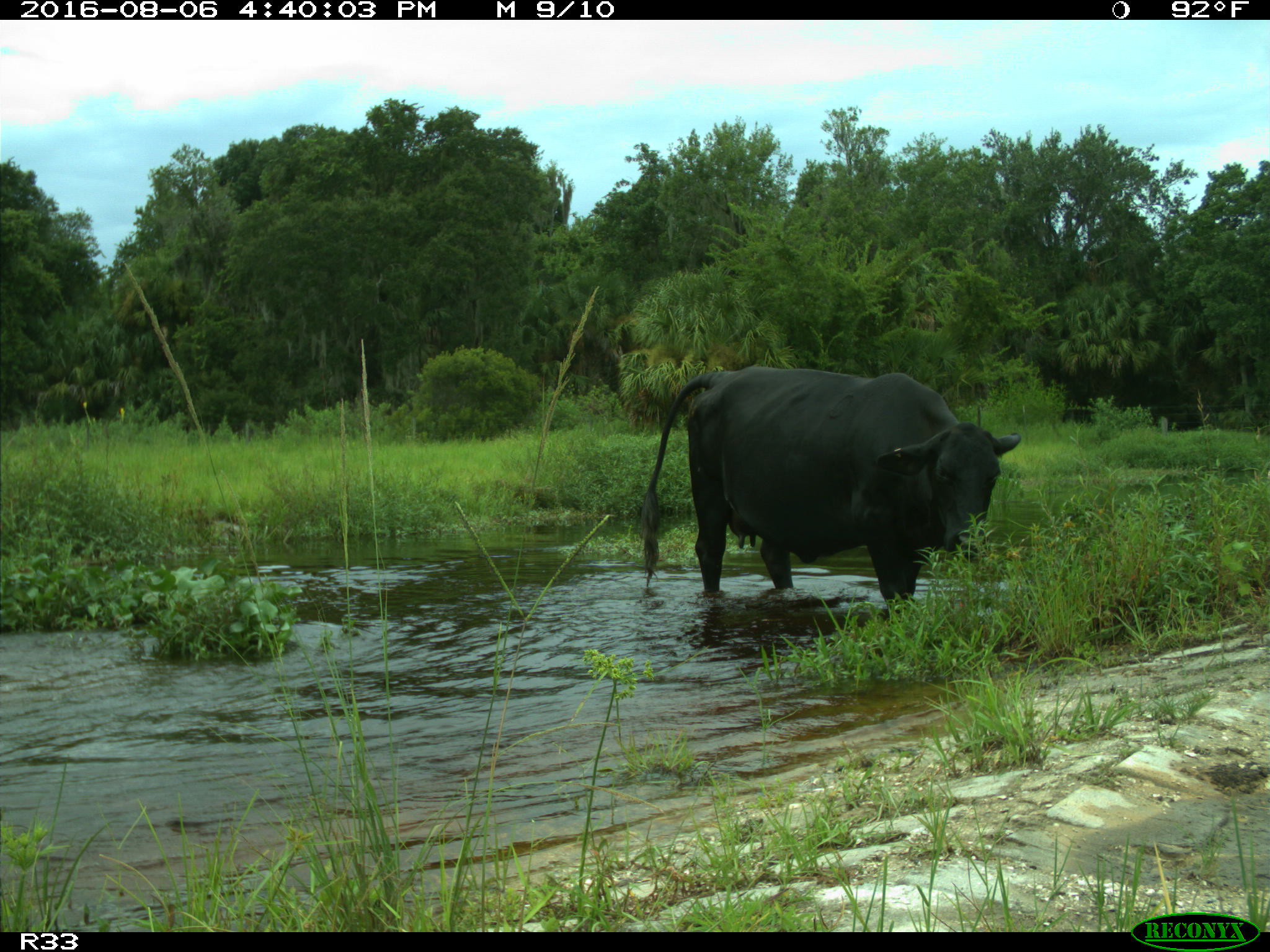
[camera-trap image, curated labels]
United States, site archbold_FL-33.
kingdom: Animalia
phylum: Chordata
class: Mammalia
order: Artiodactyla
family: Bovidae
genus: Bos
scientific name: Bos taurus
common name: domestic cow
Bos taurus (domestic cow).